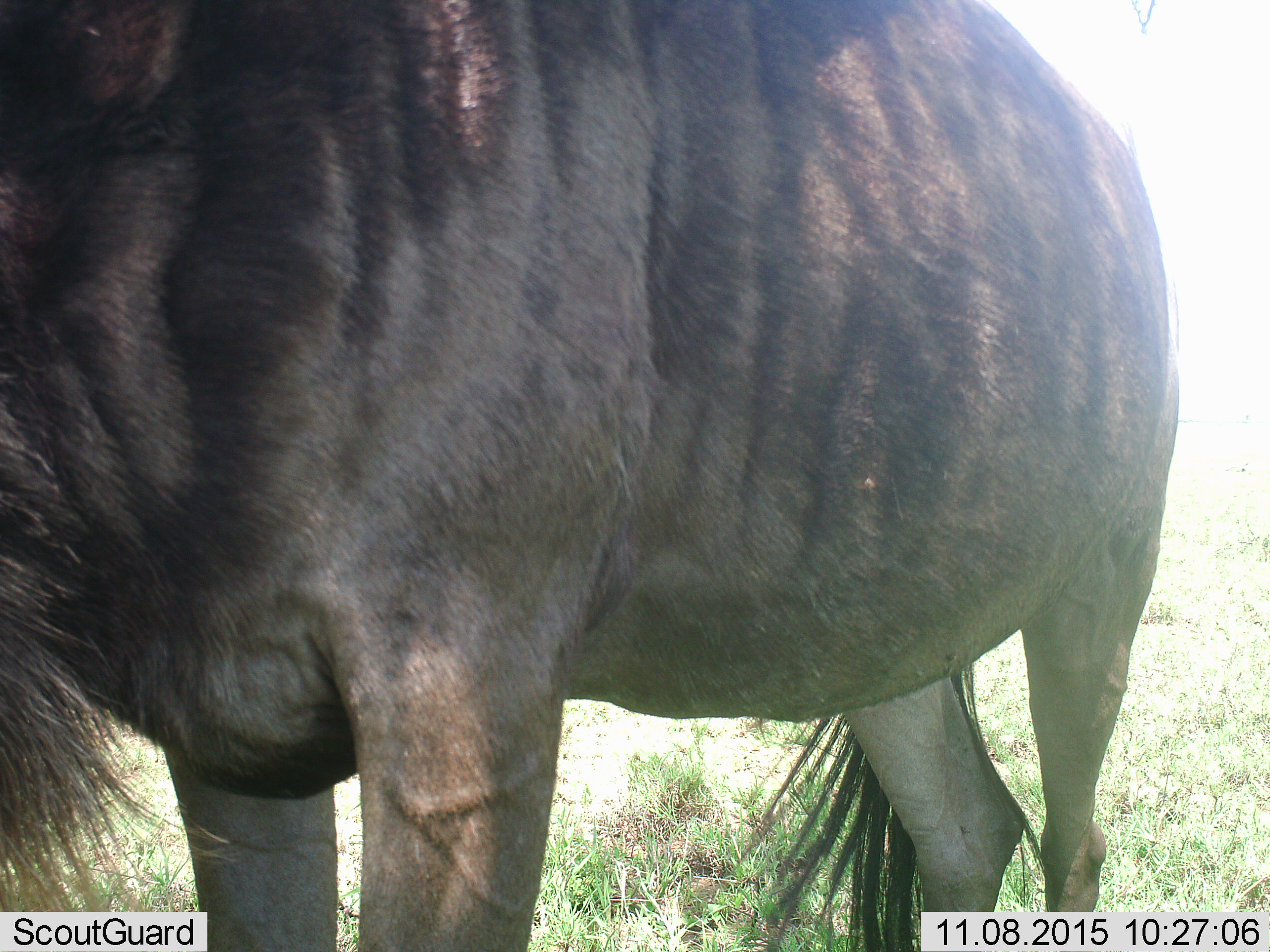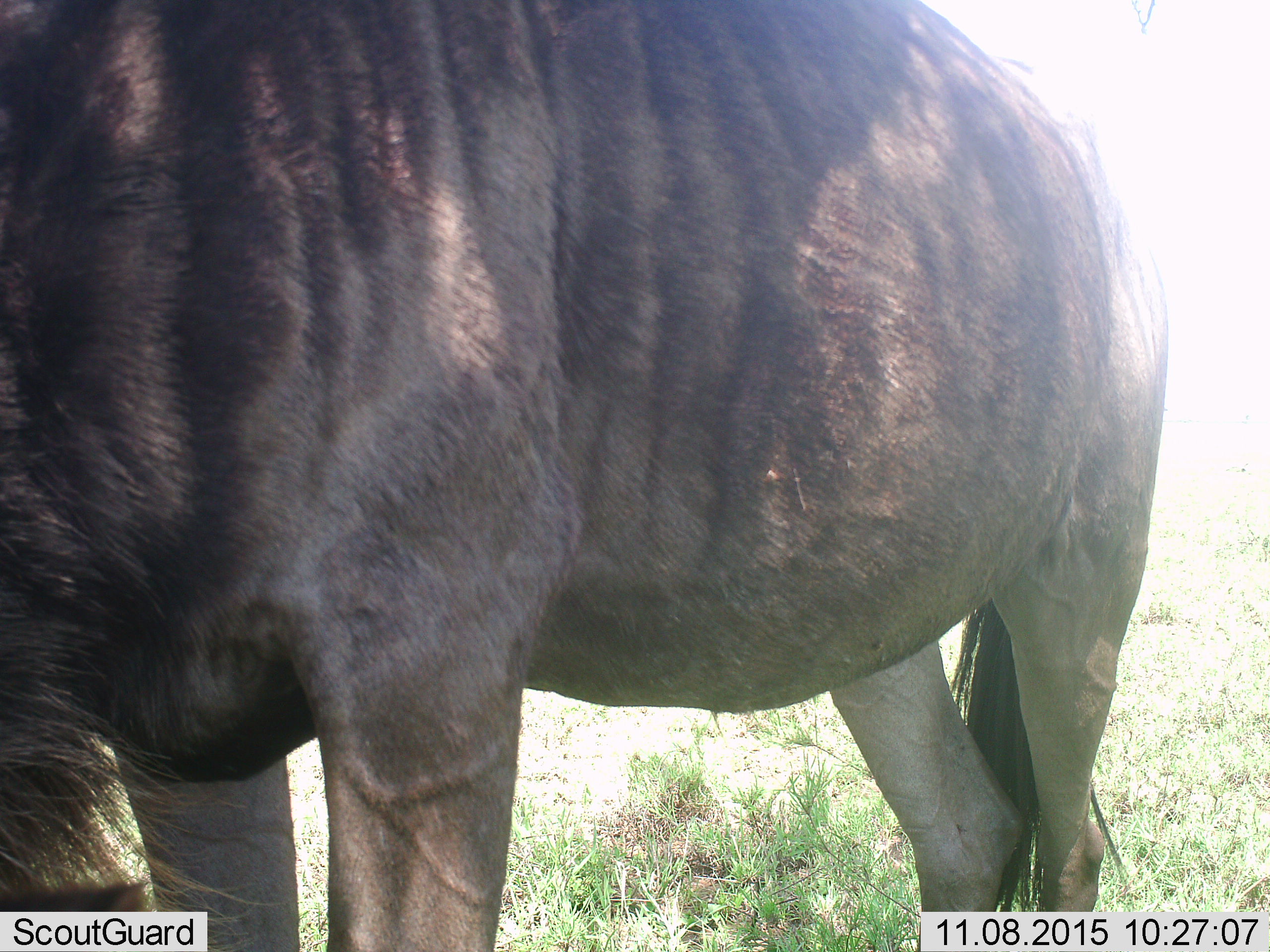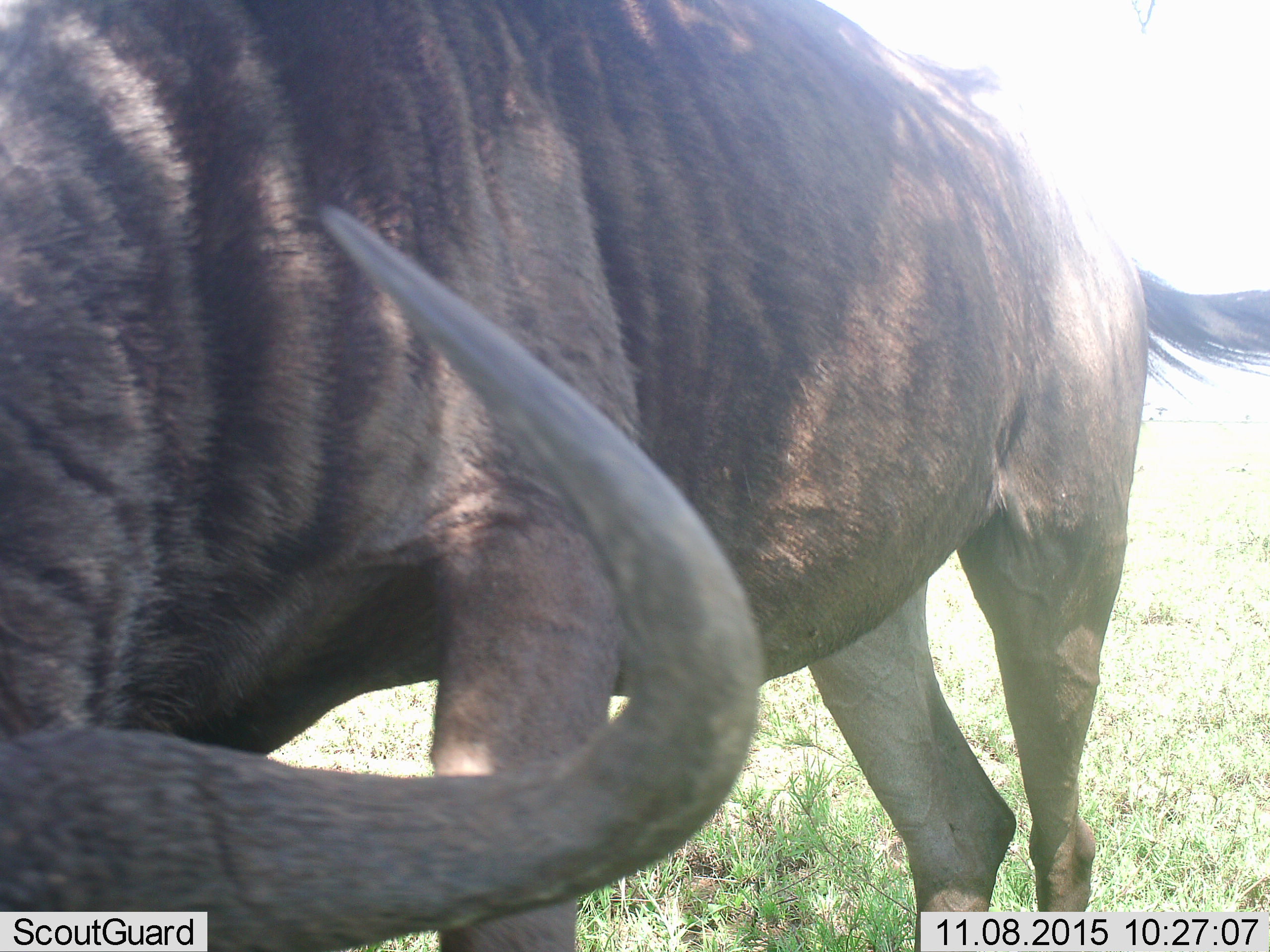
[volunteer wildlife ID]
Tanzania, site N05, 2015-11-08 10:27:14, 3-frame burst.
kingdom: Animalia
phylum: Chordata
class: Mammalia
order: Artiodactyla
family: Bovidae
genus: Connochaetes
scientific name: Connochaetes taurinus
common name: blue wildebeest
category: wildebeest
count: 1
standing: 100%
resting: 0%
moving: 12%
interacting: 0%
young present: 0%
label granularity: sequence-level